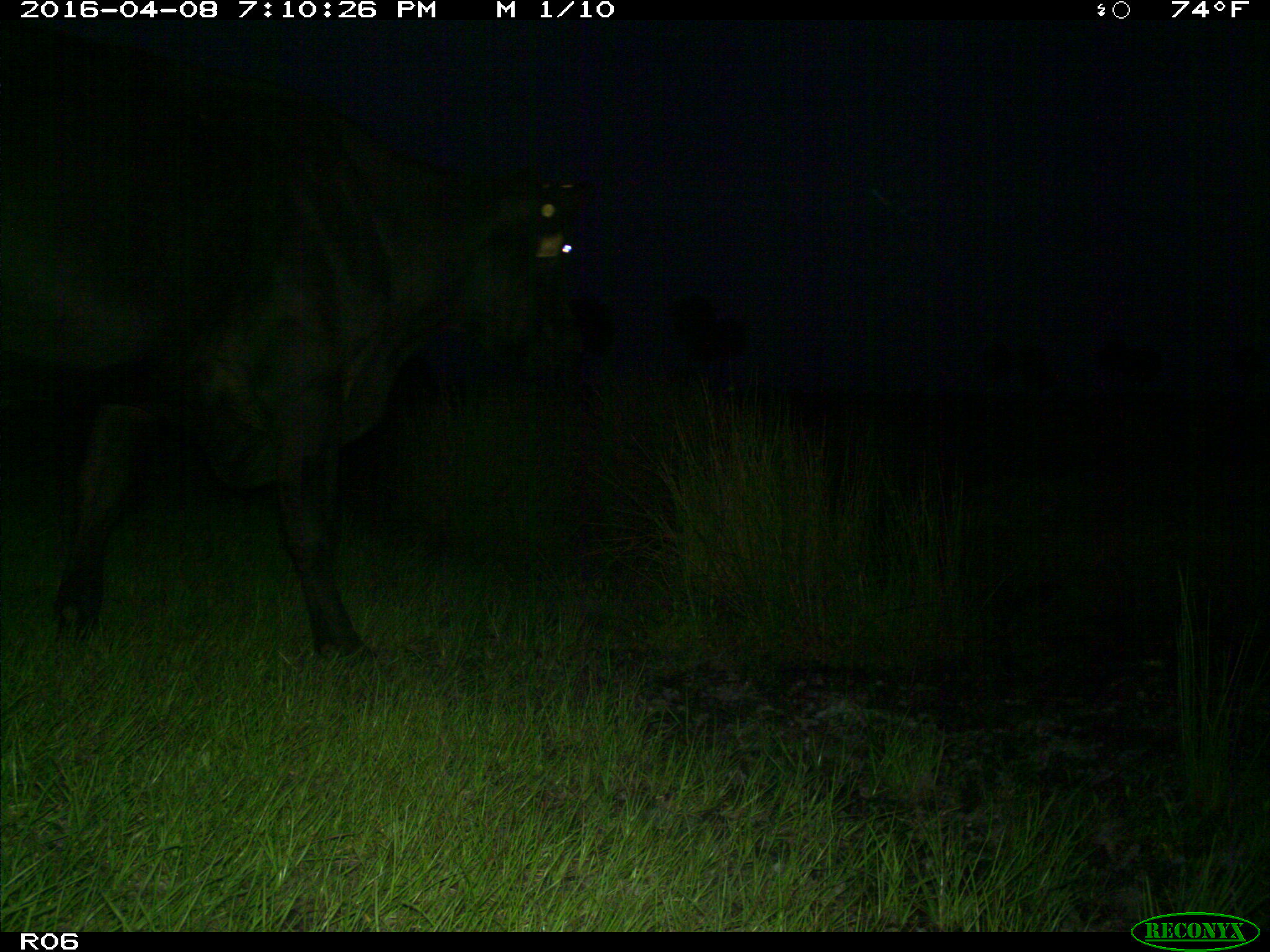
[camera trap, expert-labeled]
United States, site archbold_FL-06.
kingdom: Animalia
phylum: Chordata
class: Mammalia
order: Artiodactyla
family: Bovidae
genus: Bos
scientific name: Bos taurus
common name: domestic cow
Bos taurus (domestic cow).